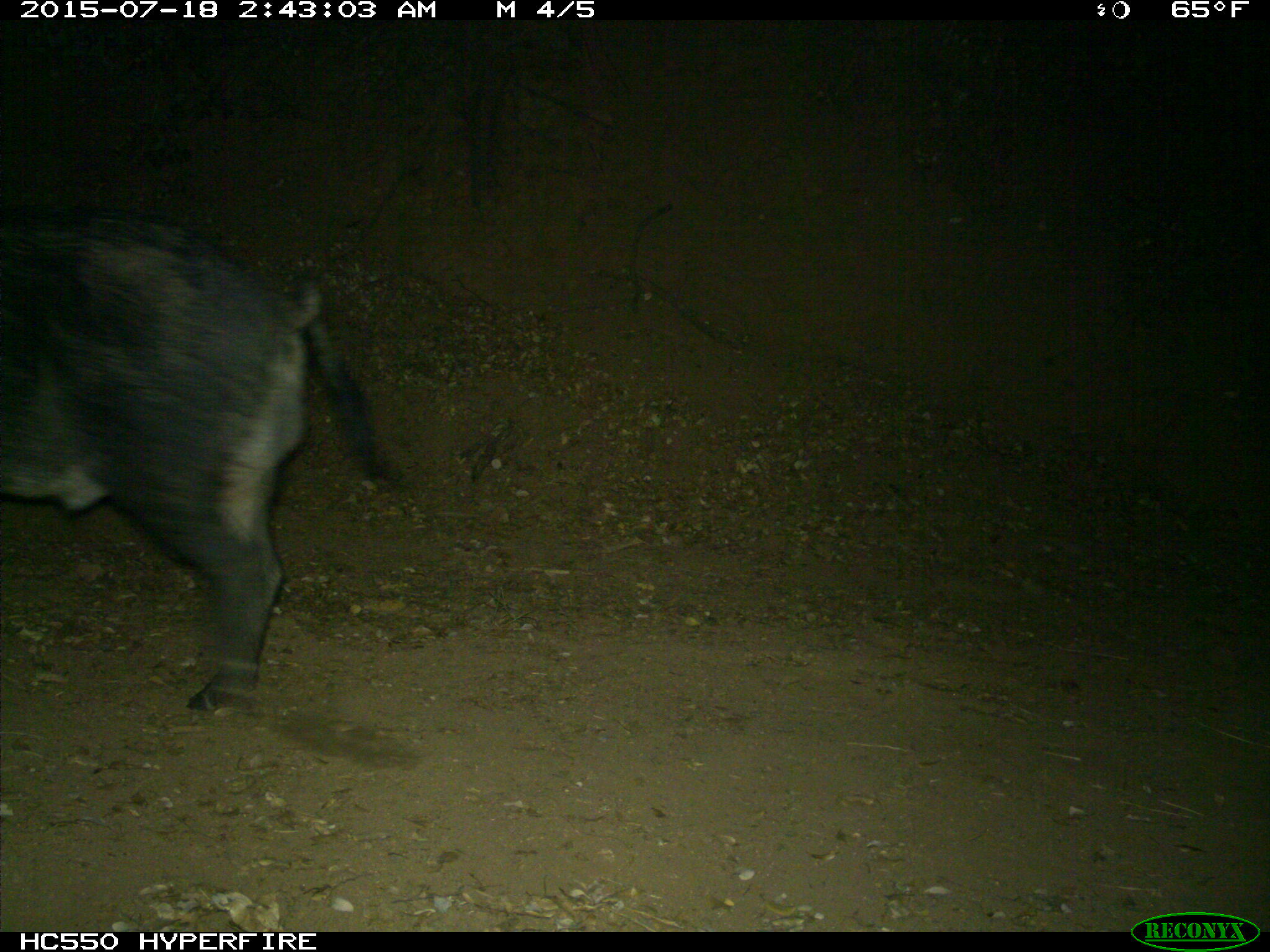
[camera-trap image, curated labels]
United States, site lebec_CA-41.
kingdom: Animalia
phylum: Chordata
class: Mammalia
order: Artiodactyla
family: Suidae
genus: Sus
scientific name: Sus scrofa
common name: wild boar